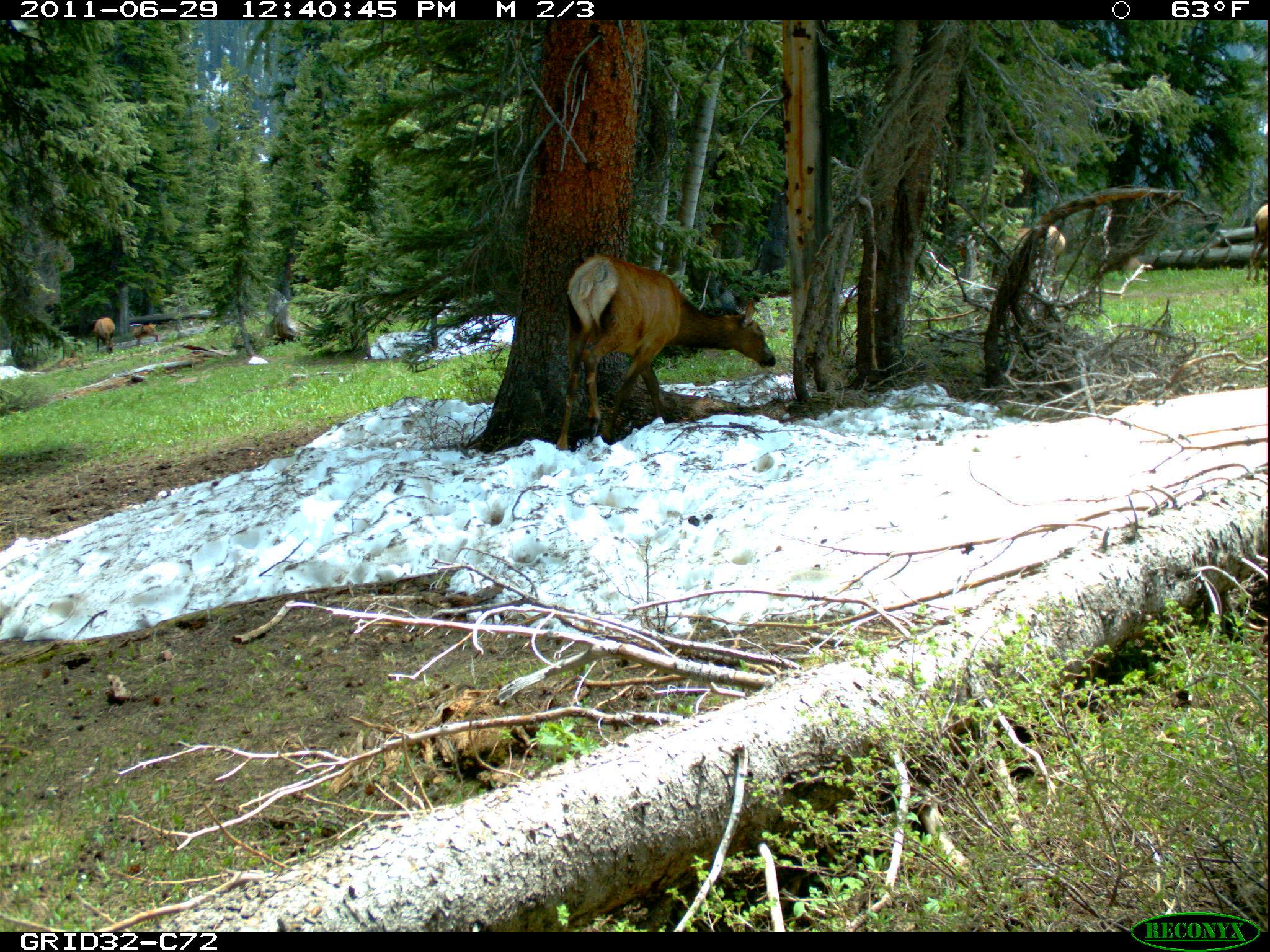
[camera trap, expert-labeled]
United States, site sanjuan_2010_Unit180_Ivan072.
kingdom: Animalia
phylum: Chordata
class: Mammalia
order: Artiodactyla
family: Cervidae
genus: Cervus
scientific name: Cervus elaphus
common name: red deer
Cervus elaphus (red deer).